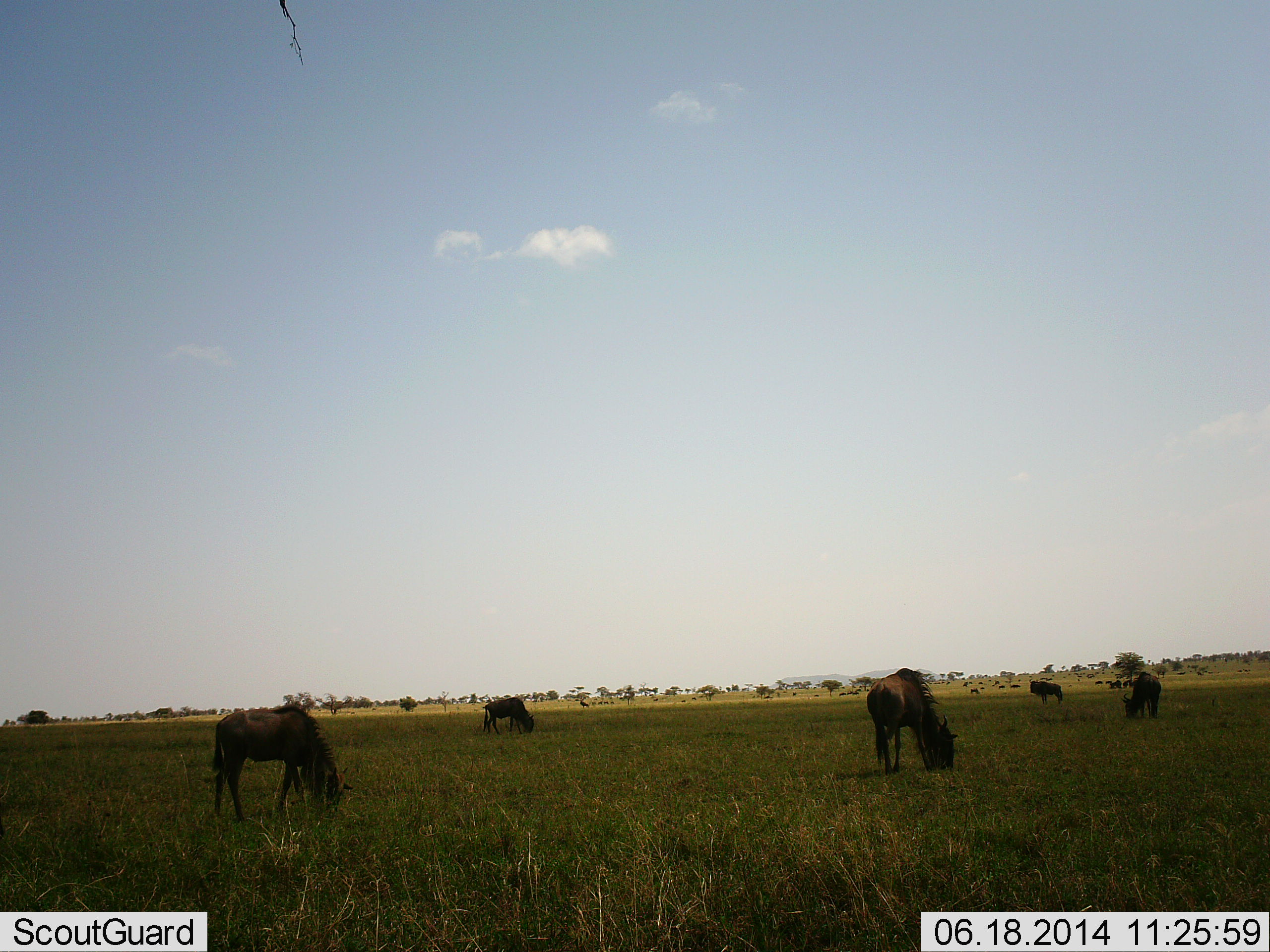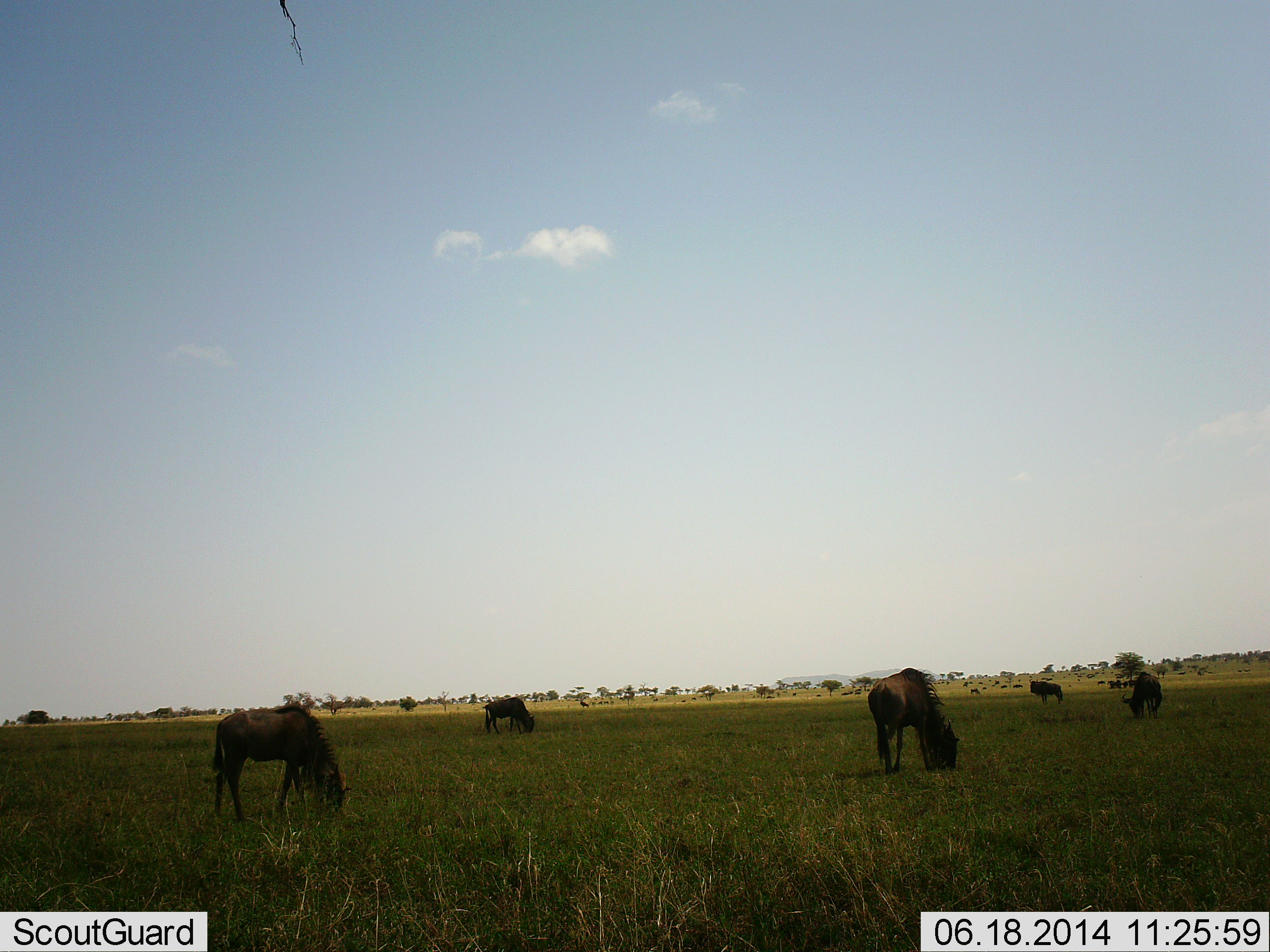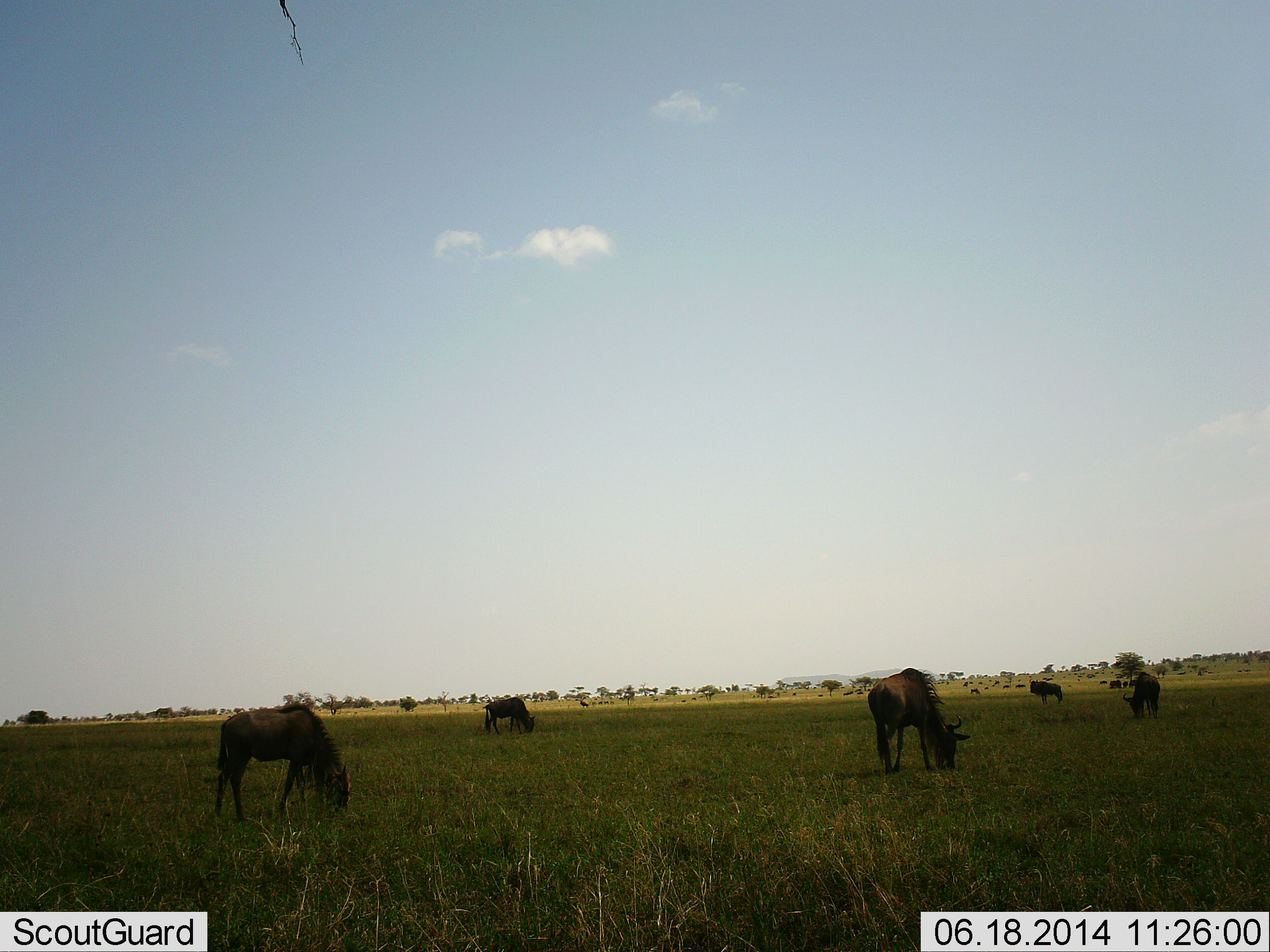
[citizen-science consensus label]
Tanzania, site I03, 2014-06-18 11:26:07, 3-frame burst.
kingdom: Animalia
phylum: Chordata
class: Mammalia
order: Artiodactyla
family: Bovidae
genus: Connochaetes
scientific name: Connochaetes taurinus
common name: blue wildebeest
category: wildebeest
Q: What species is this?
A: Wildebeest (blue wildebeest) (Connochaetes taurinus).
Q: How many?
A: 11-50.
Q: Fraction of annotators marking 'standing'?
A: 30%.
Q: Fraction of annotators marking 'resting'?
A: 0%.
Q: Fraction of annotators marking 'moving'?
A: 10%.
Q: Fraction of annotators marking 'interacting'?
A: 0%.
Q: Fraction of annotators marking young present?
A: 0%.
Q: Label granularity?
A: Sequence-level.